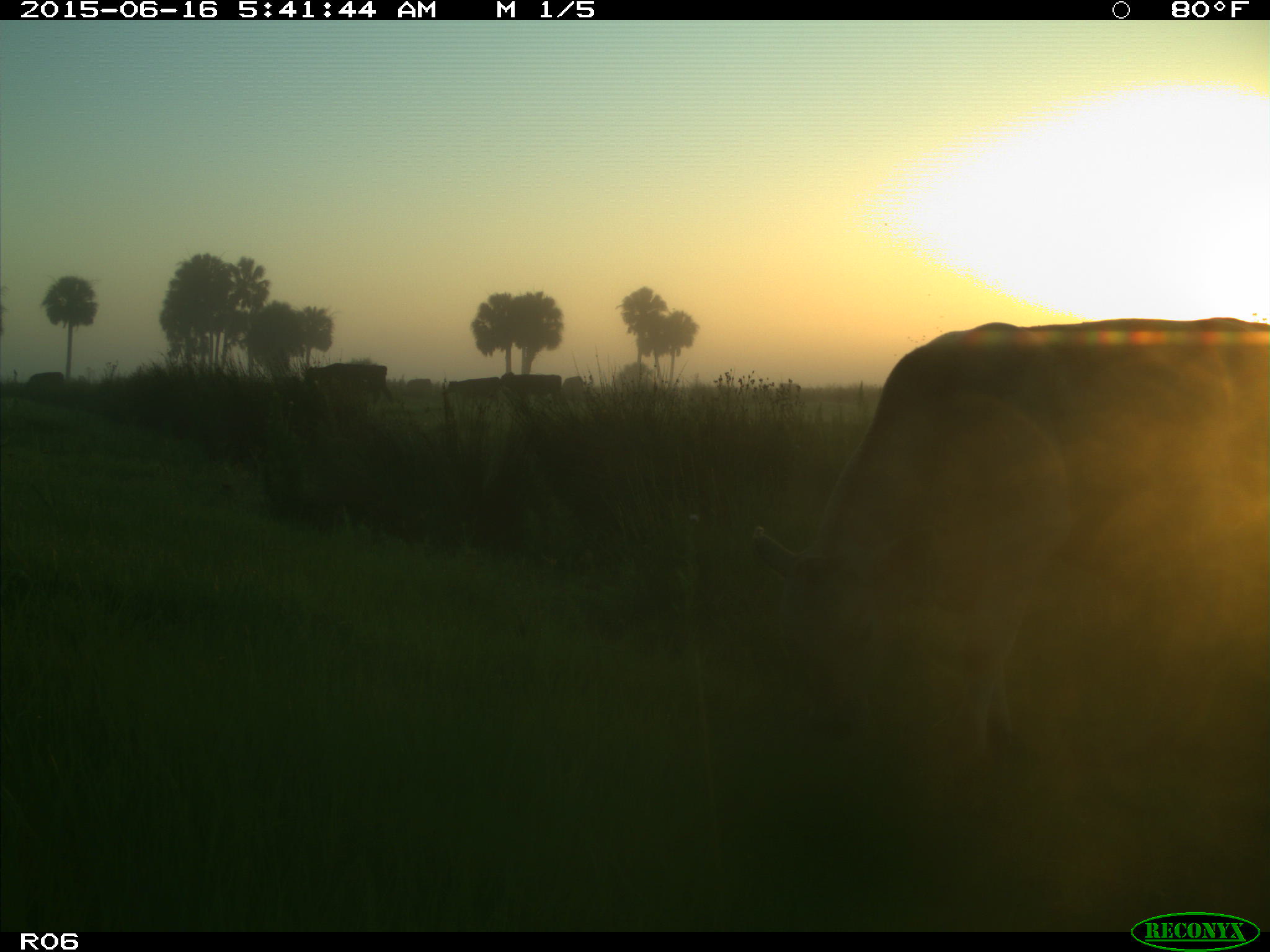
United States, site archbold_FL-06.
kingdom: Animalia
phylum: Chordata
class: Mammalia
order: Artiodactyla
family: Bovidae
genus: Bos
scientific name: Bos taurus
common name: domestic cow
Bos taurus (domestic cow).